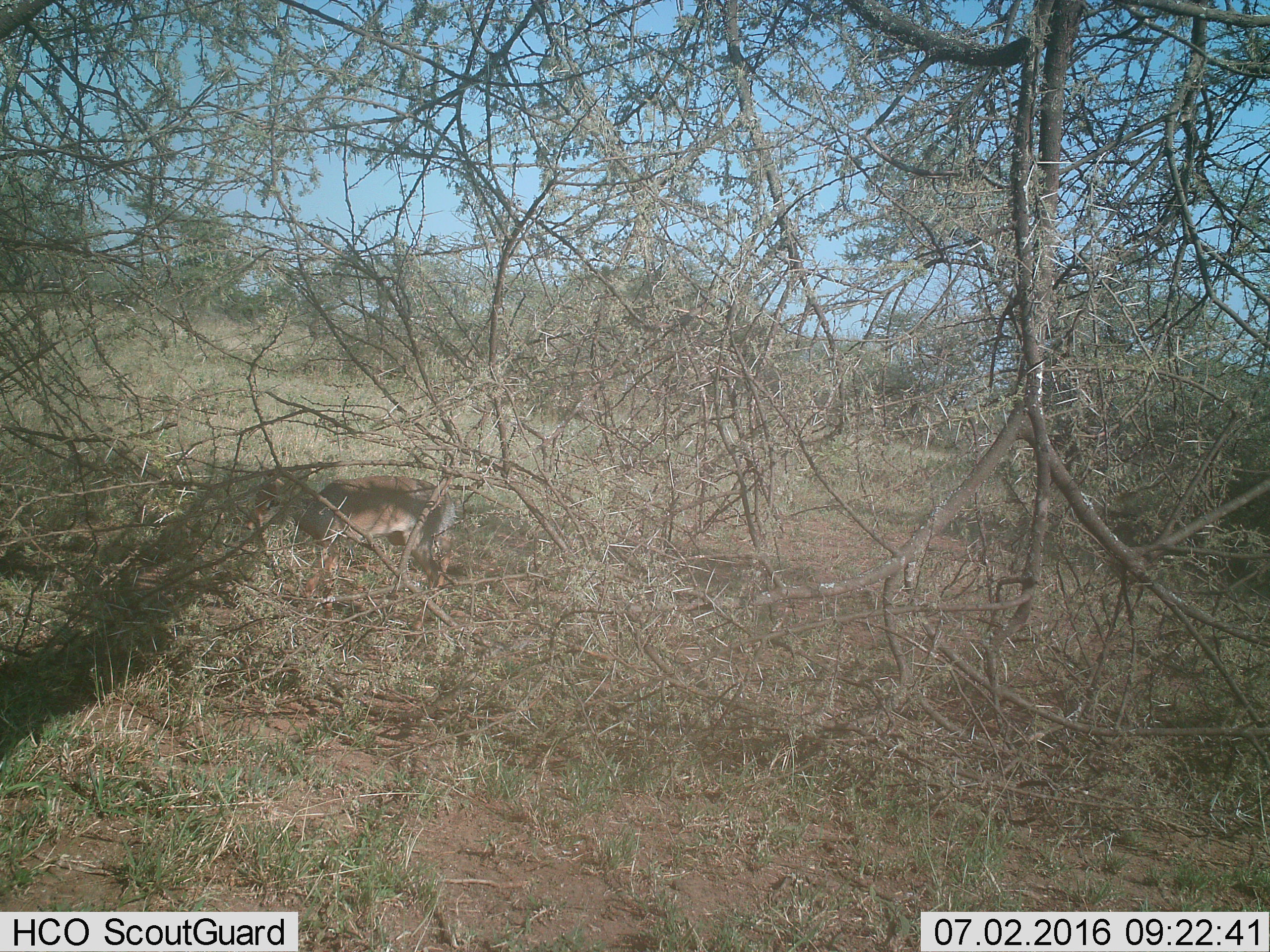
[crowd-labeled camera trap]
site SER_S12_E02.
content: unidentified animal